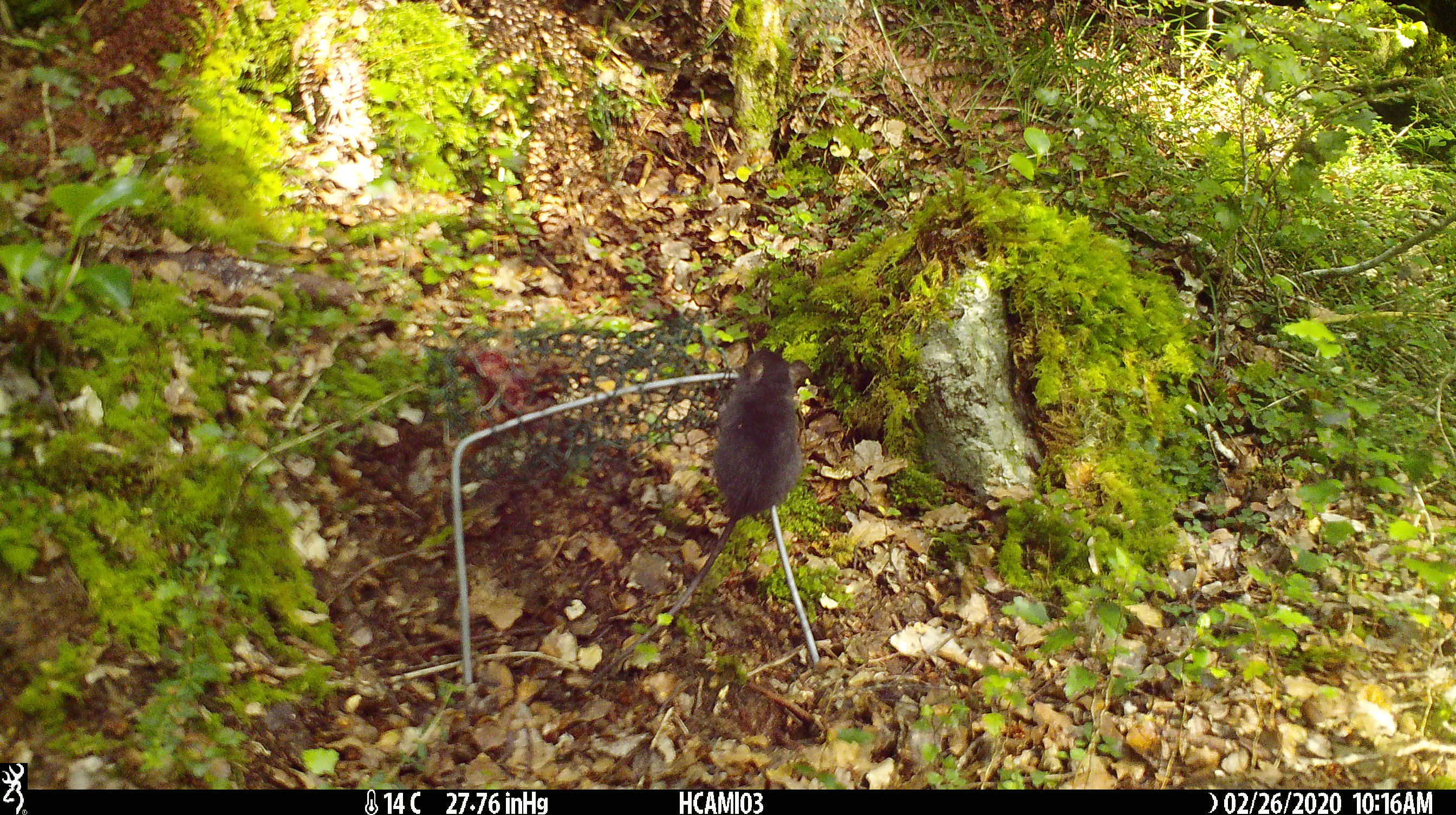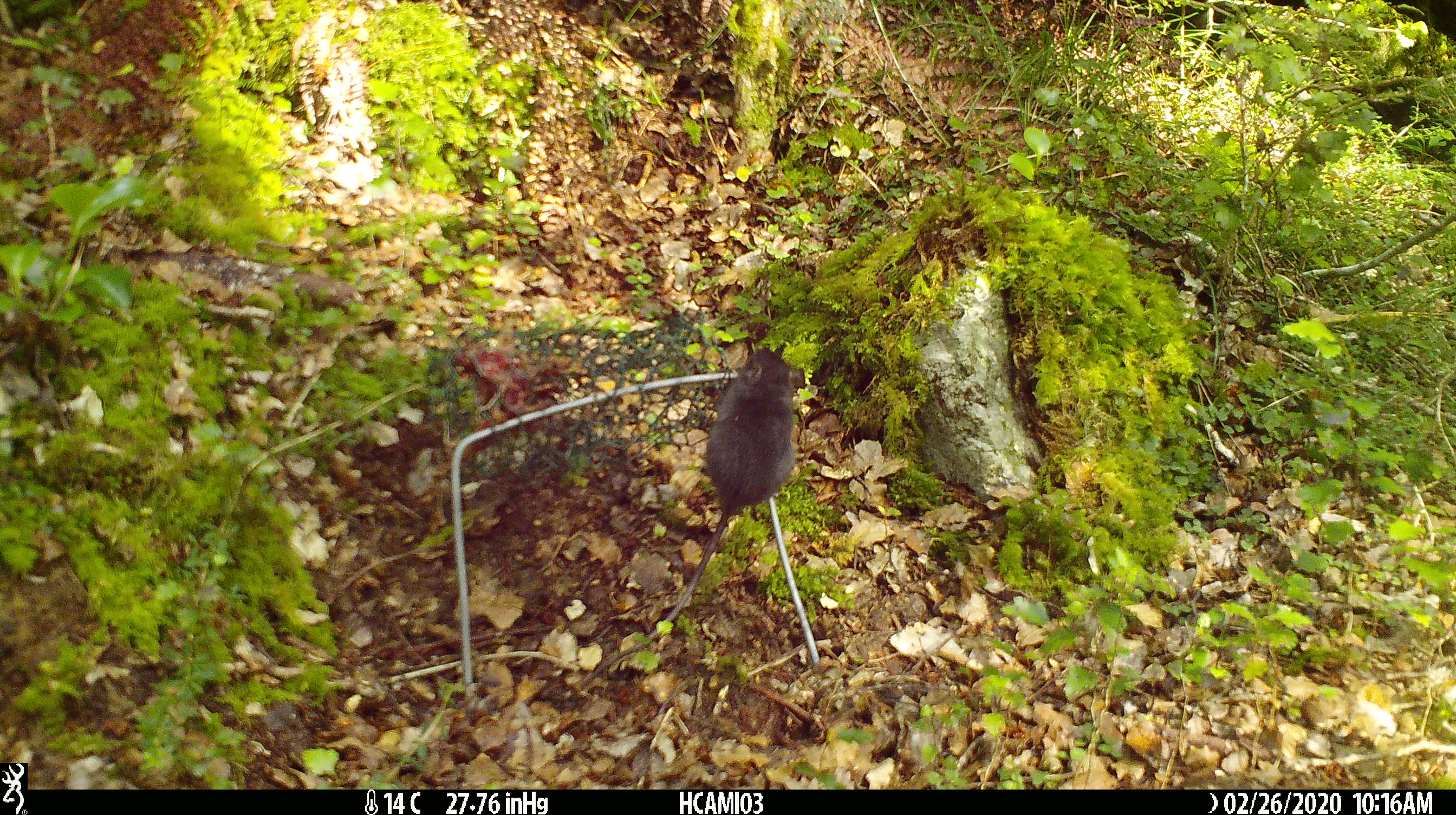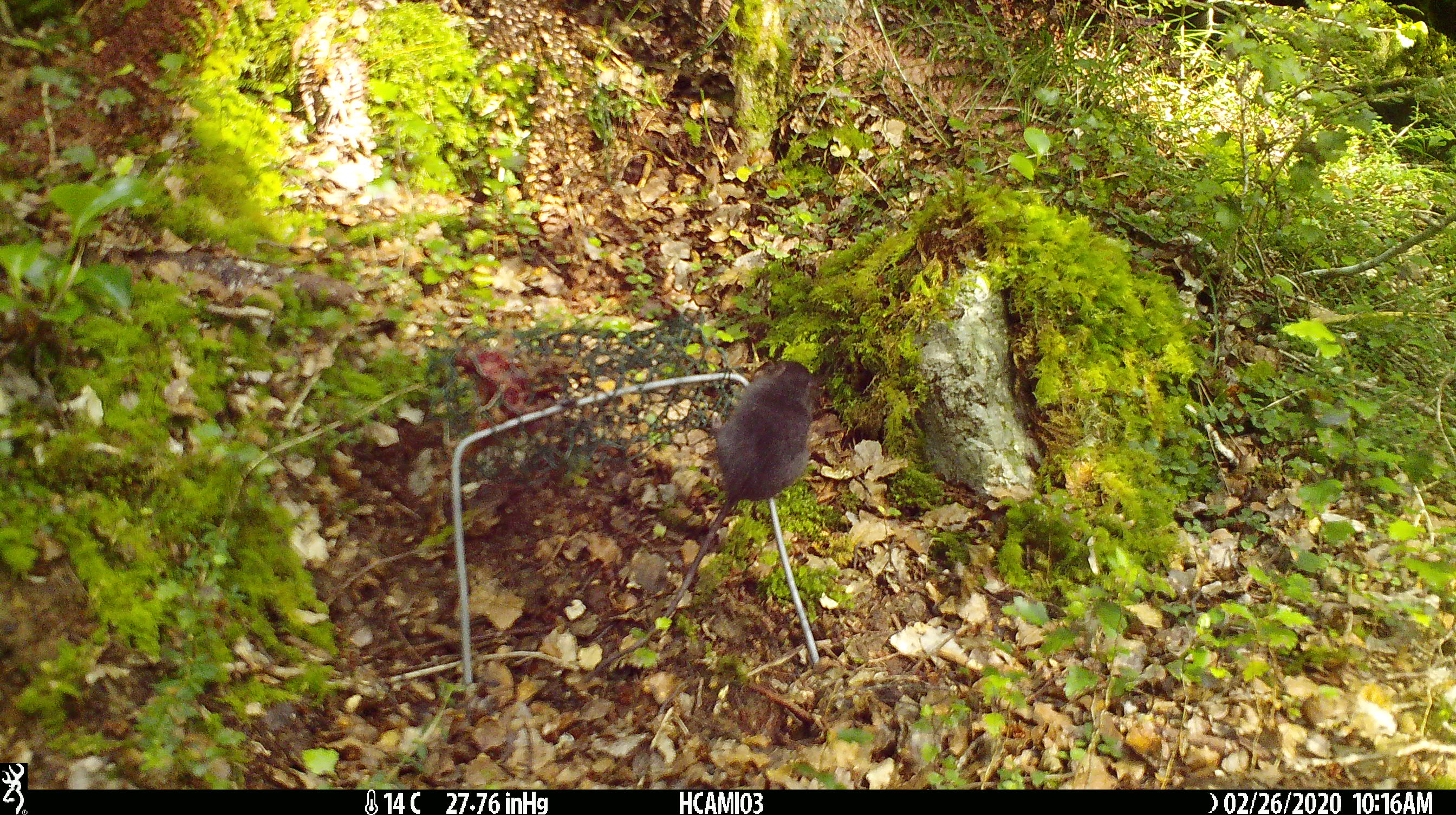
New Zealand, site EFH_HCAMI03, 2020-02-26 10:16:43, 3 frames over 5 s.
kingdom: Animalia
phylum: Chordata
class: Mammalia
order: Rodentia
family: Muridae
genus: Mus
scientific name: Mus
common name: mouse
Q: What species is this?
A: Mouse (Mus).